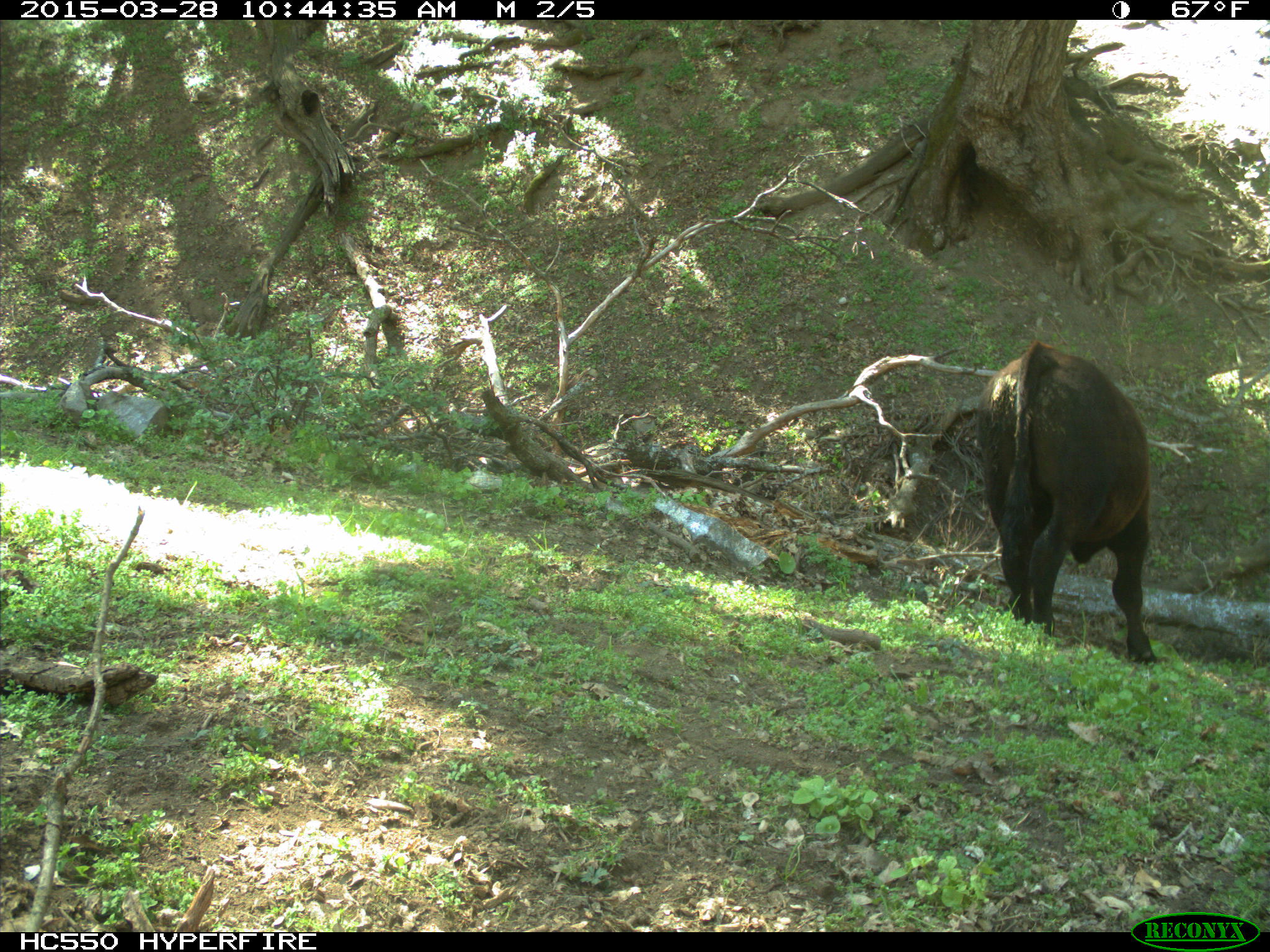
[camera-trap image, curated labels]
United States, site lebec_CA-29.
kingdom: Animalia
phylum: Chordata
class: Mammalia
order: Artiodactyla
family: Bovidae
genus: Bos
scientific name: Bos taurus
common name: domestic cow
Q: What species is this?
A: Bos taurus (domestic cow).